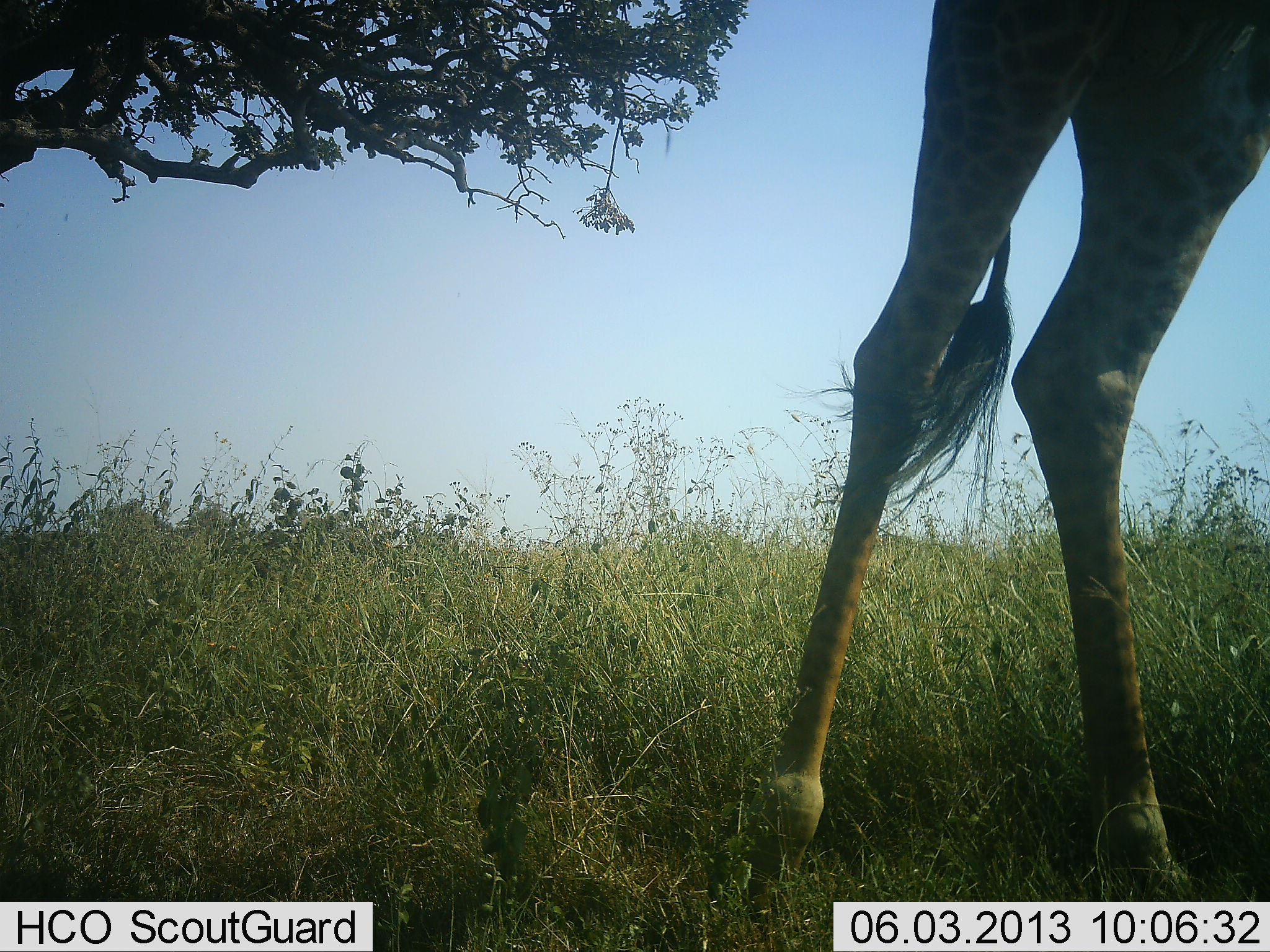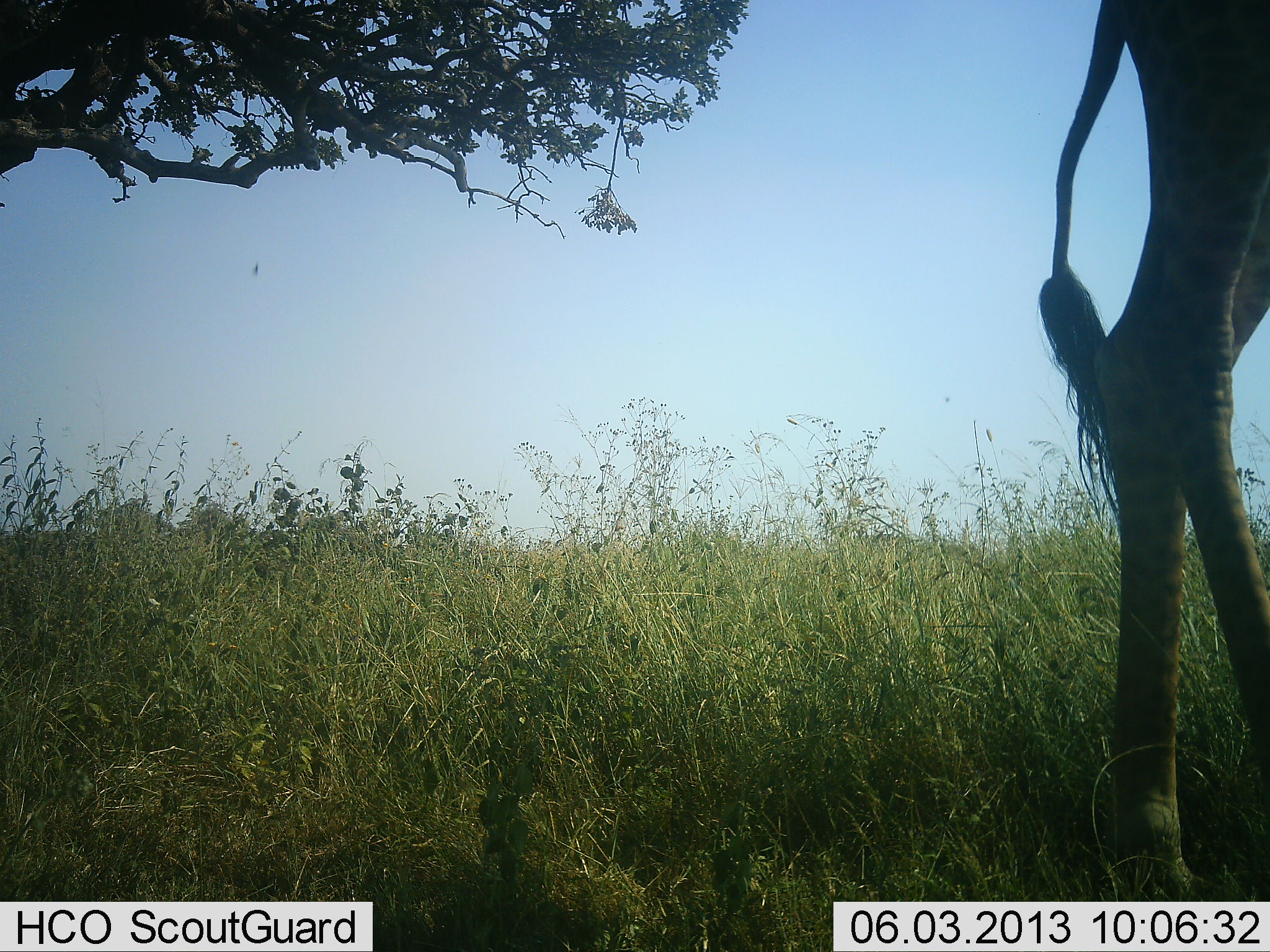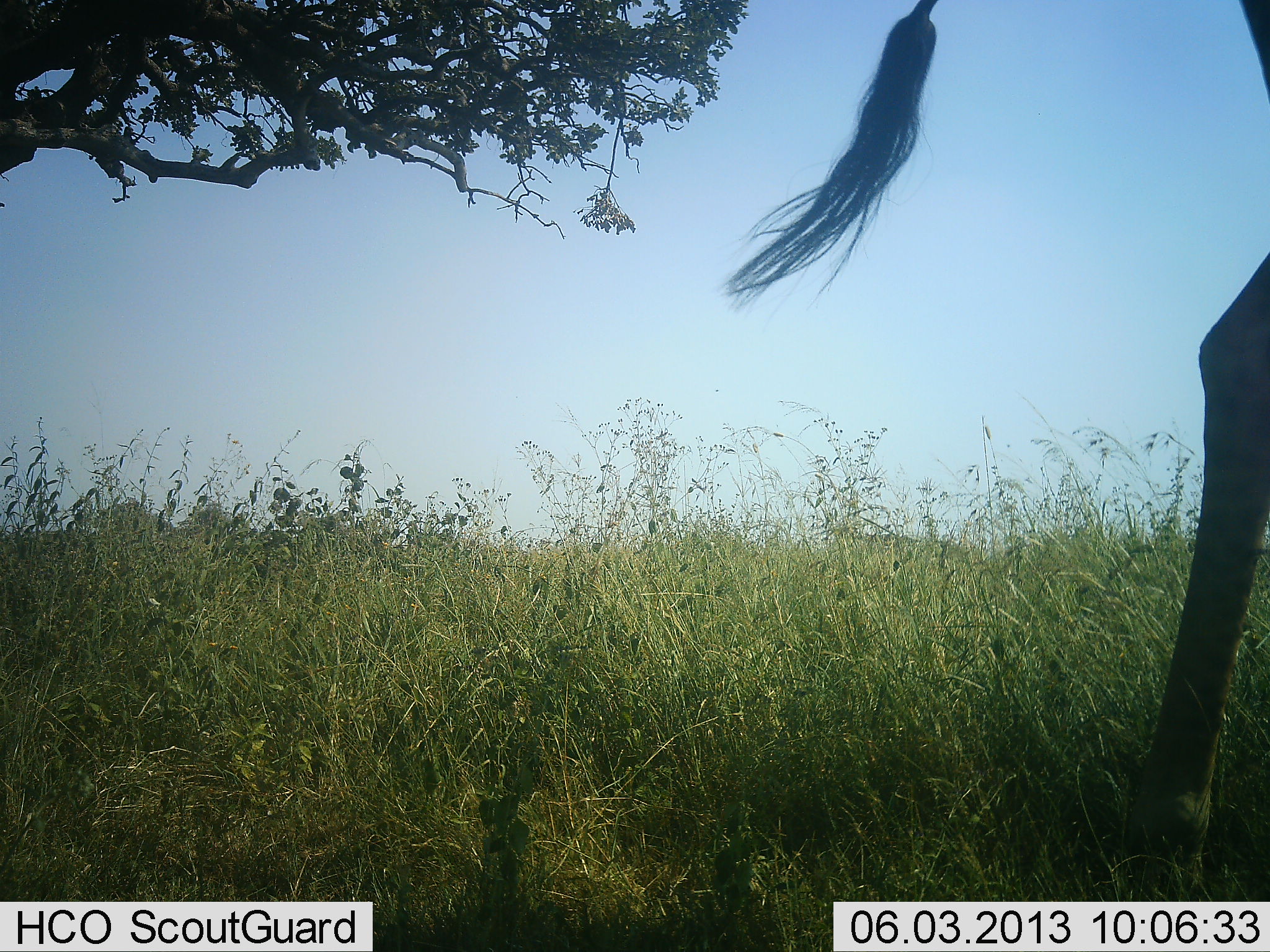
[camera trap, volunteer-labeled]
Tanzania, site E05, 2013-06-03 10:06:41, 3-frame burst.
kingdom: Animalia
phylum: Chordata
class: Mammalia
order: Artiodactyla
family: Giraffidae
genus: Giraffa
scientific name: Giraffa camelopardalis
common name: giraffe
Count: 1.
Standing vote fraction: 30%.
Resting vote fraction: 0%.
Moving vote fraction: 70%.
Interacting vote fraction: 0%.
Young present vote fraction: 0%.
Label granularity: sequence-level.